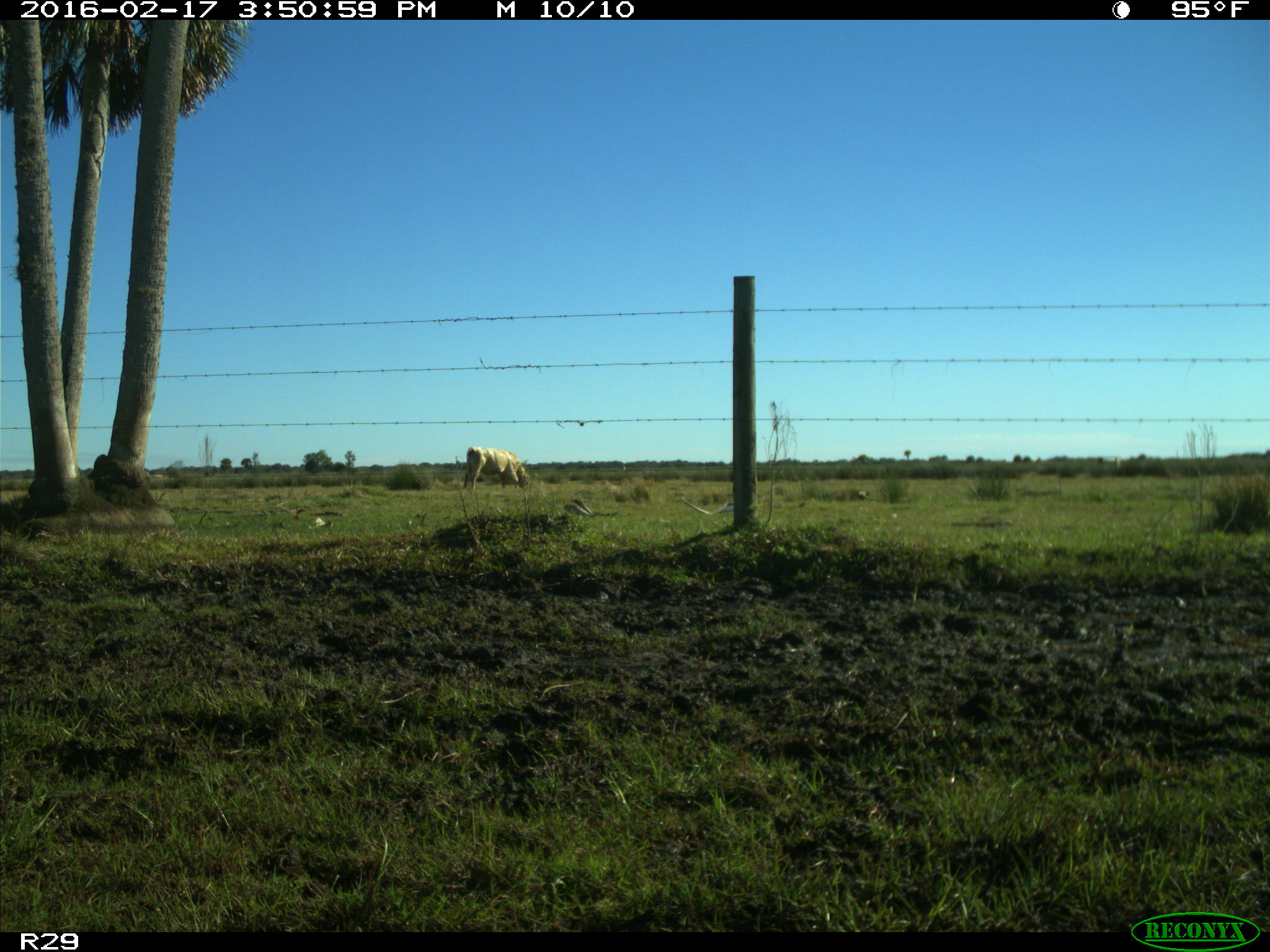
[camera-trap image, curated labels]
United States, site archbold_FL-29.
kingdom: Animalia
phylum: Chordata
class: Mammalia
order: Artiodactyla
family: Bovidae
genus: Bos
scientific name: Bos taurus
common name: domestic cow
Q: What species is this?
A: Bos taurus (domestic cow).